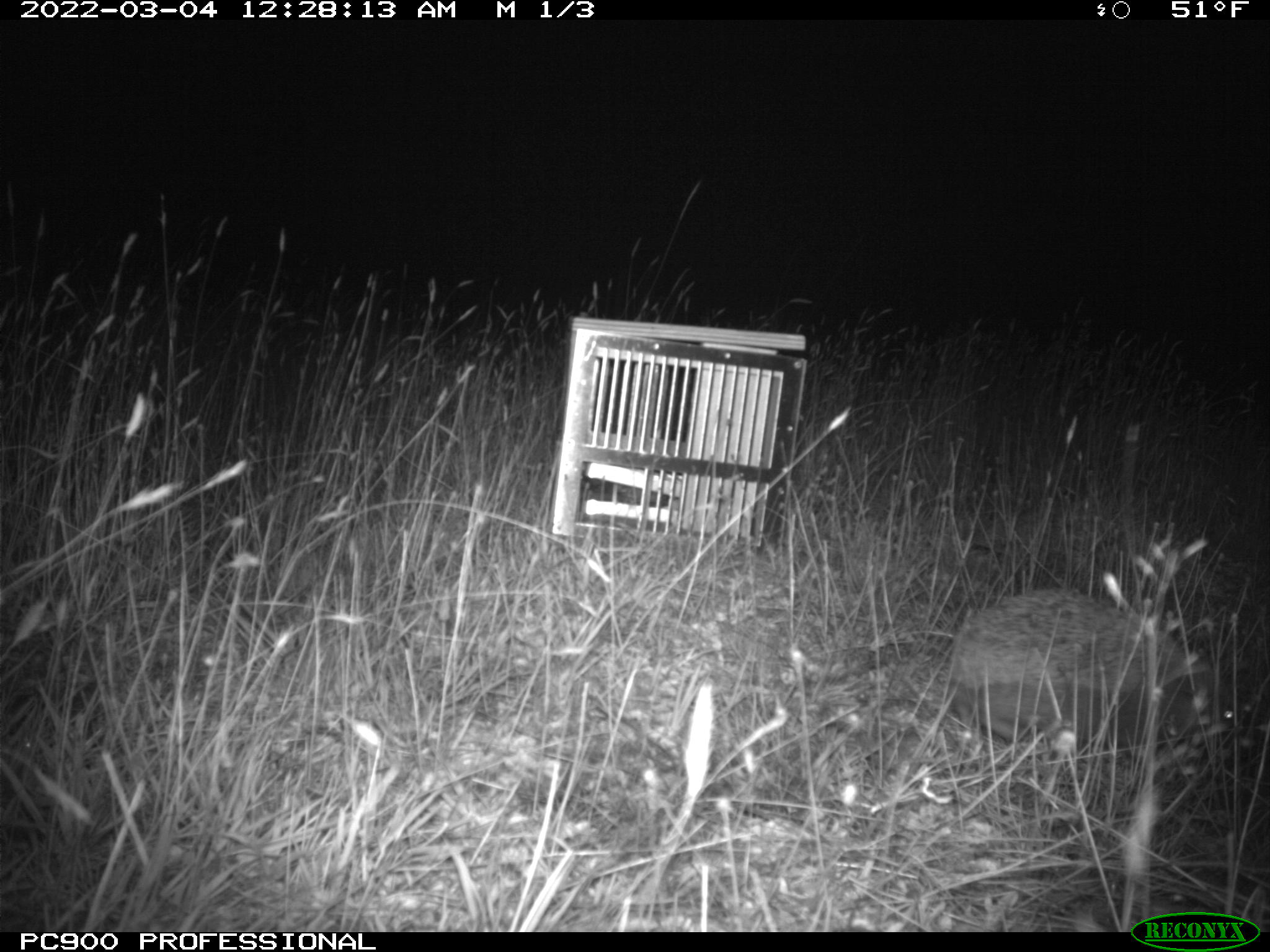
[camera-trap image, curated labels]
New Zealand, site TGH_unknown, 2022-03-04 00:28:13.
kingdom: Animalia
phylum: Chordata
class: Mammalia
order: Eulipotyphla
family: Erinaceidae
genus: Erinaceus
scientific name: Erinaceus europaeus europaeus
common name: european hedgehog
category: hedgehog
Hedgehog (european hedgehog) (Erinaceus europaeus europaeus).